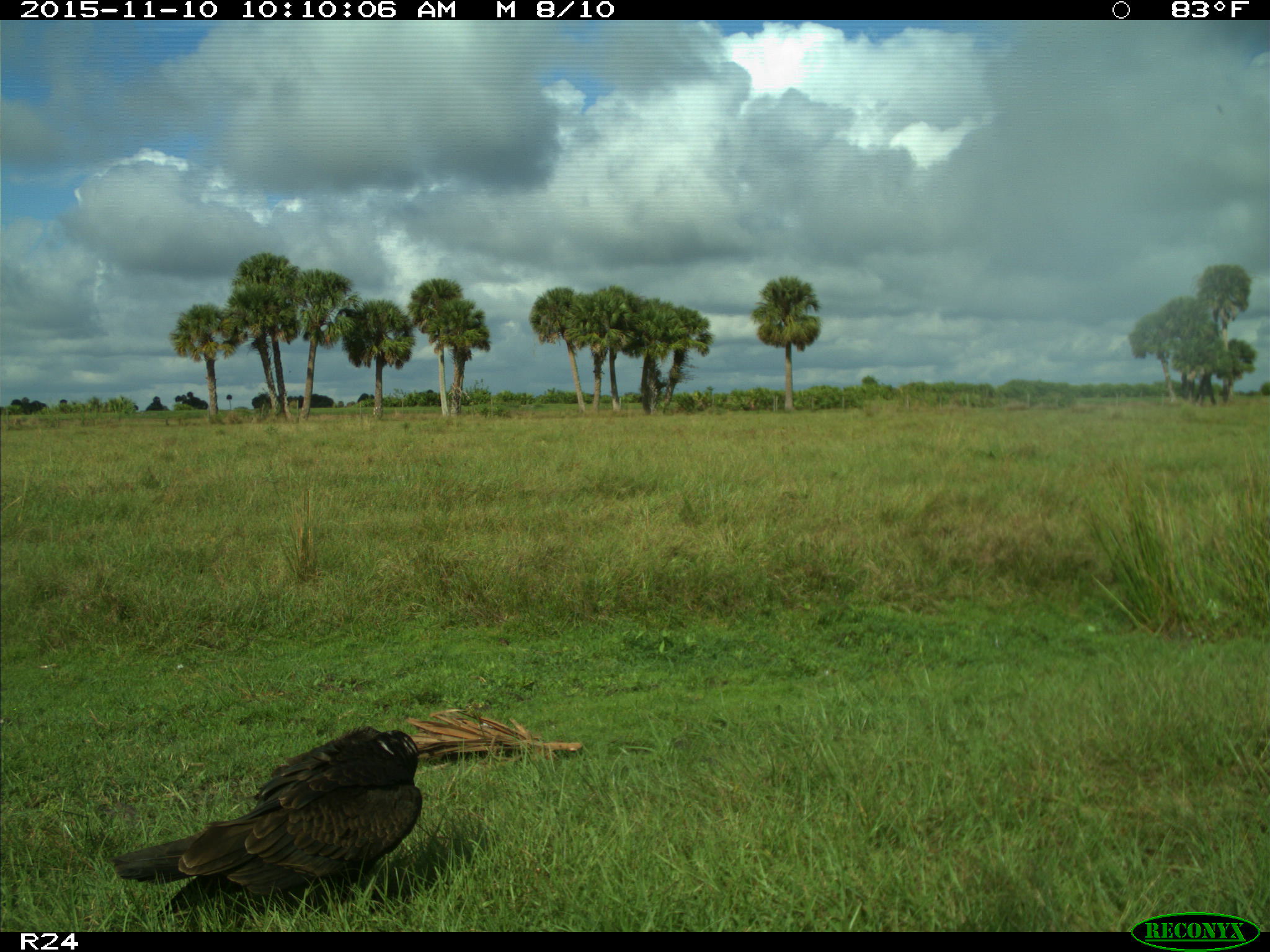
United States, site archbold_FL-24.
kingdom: Animalia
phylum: Chordata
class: Aves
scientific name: Aves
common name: birds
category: unidentified bird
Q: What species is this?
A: Unidentified bird (birds) (Aves).